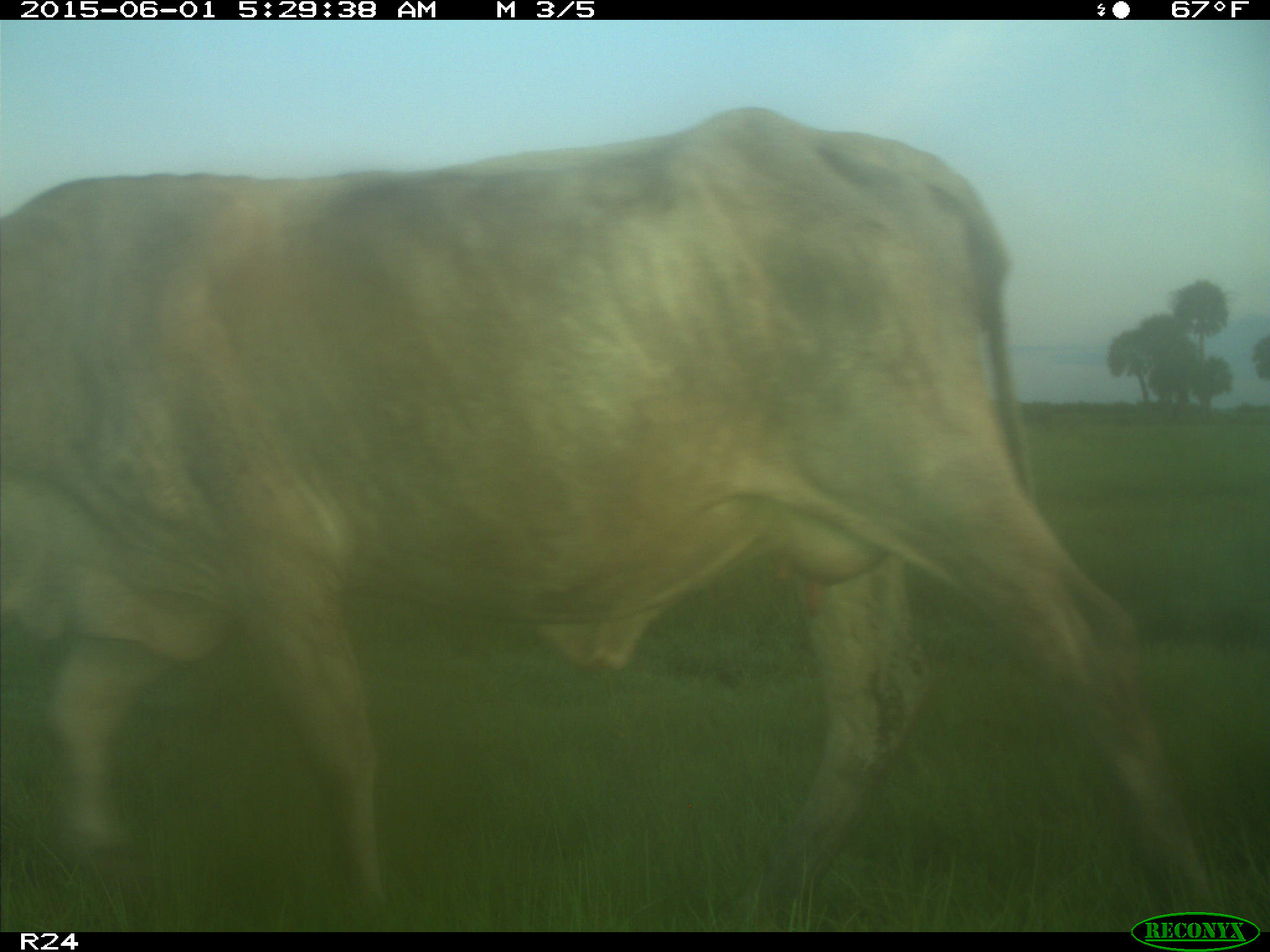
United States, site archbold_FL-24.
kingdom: Animalia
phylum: Chordata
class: Mammalia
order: Artiodactyla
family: Bovidae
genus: Bos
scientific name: Bos taurus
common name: domestic cow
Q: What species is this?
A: Bos taurus (domestic cow).